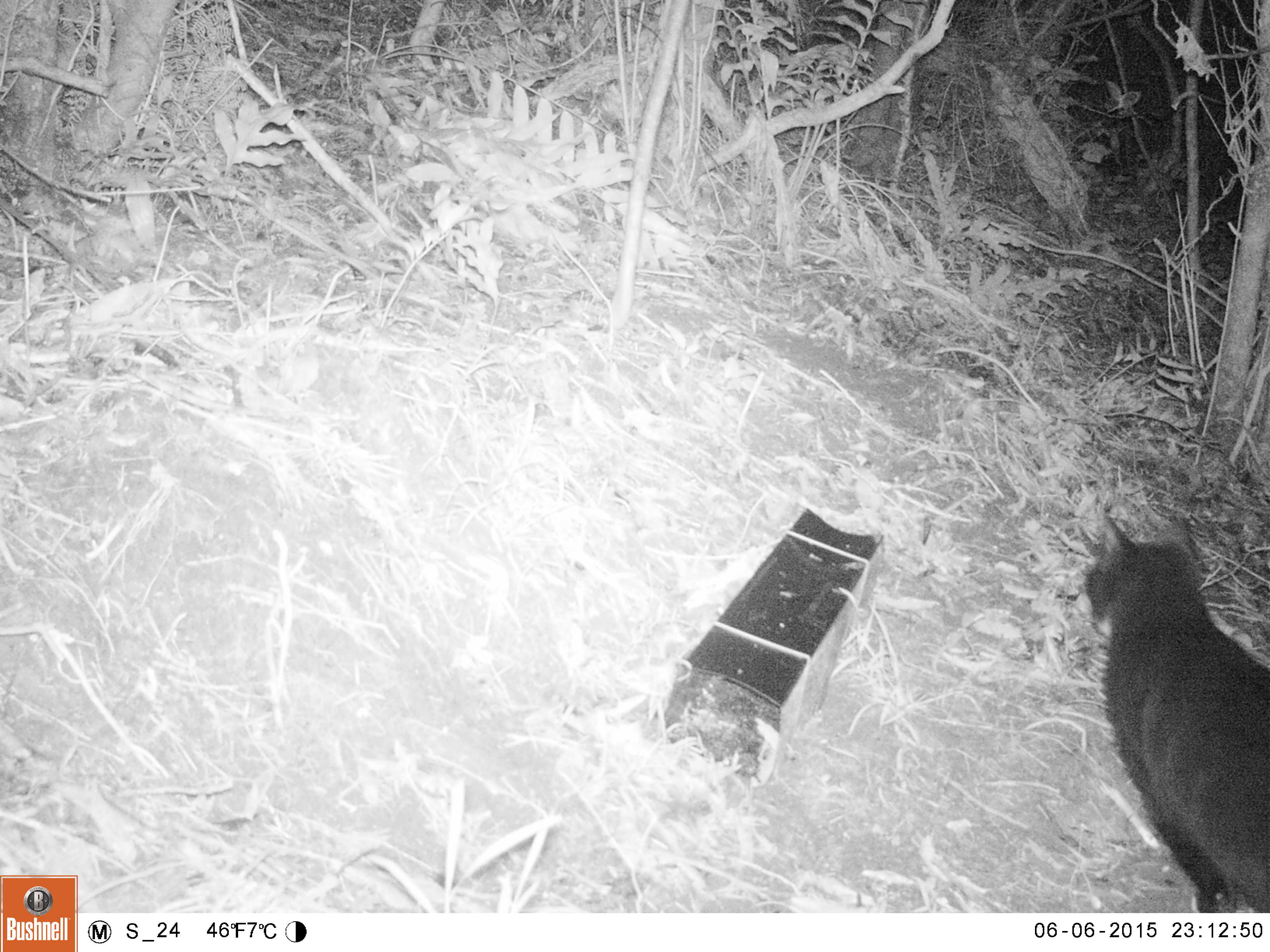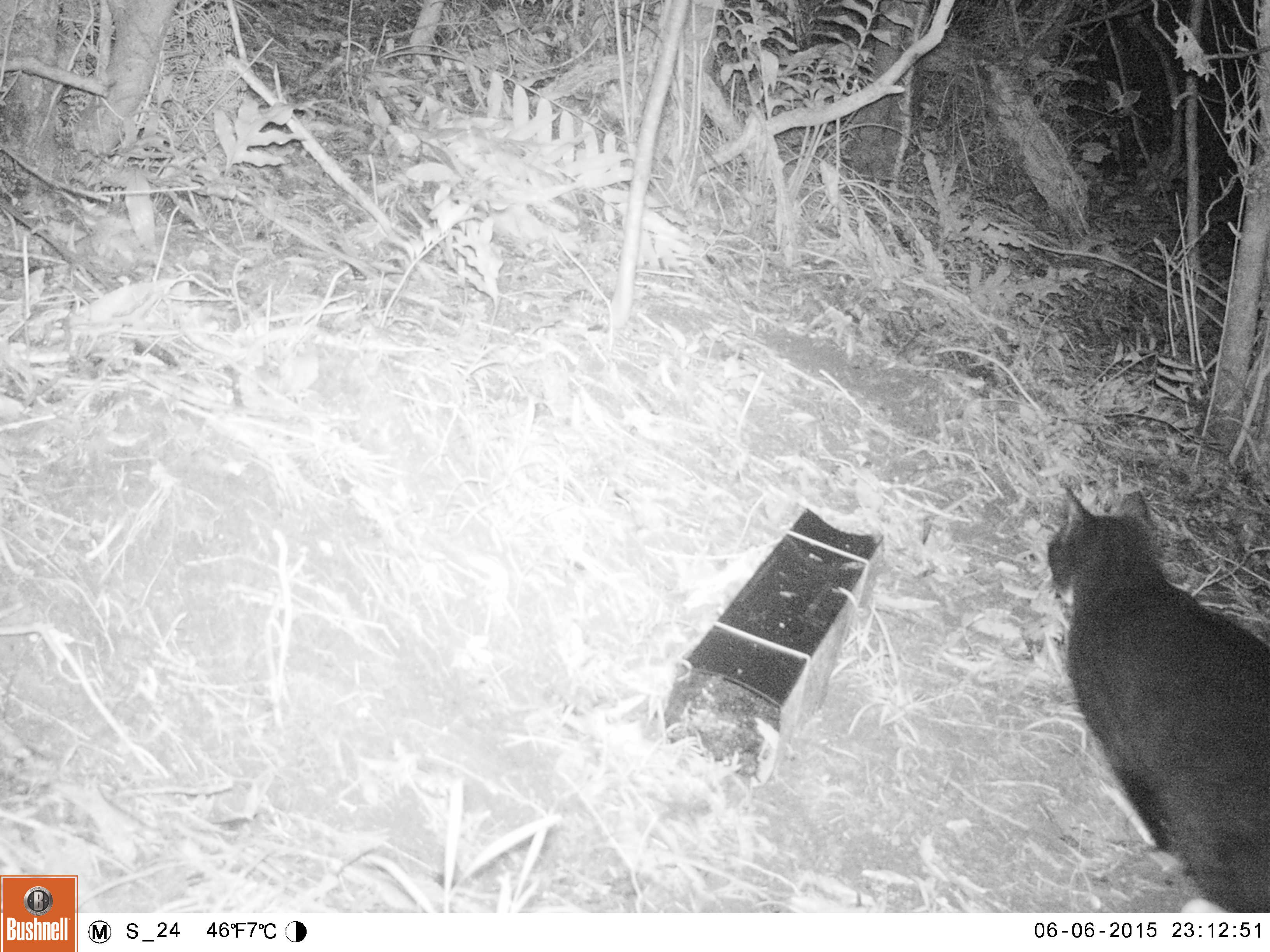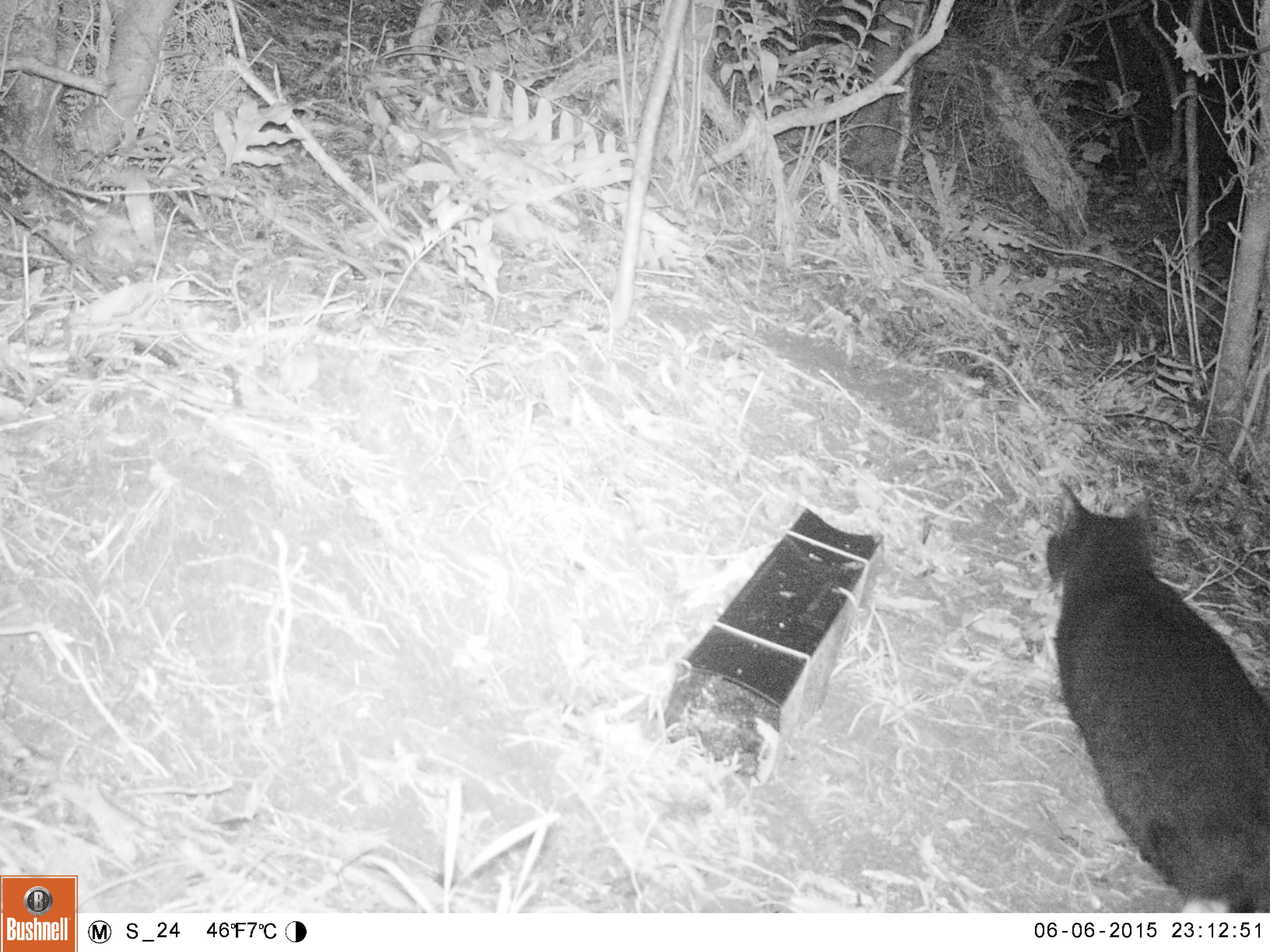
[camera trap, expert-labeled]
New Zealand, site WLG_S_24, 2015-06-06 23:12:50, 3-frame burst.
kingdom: Animalia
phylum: Chordata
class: Mammalia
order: Carnivora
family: Felidae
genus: Felis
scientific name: Felis catus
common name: domestic cat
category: cat